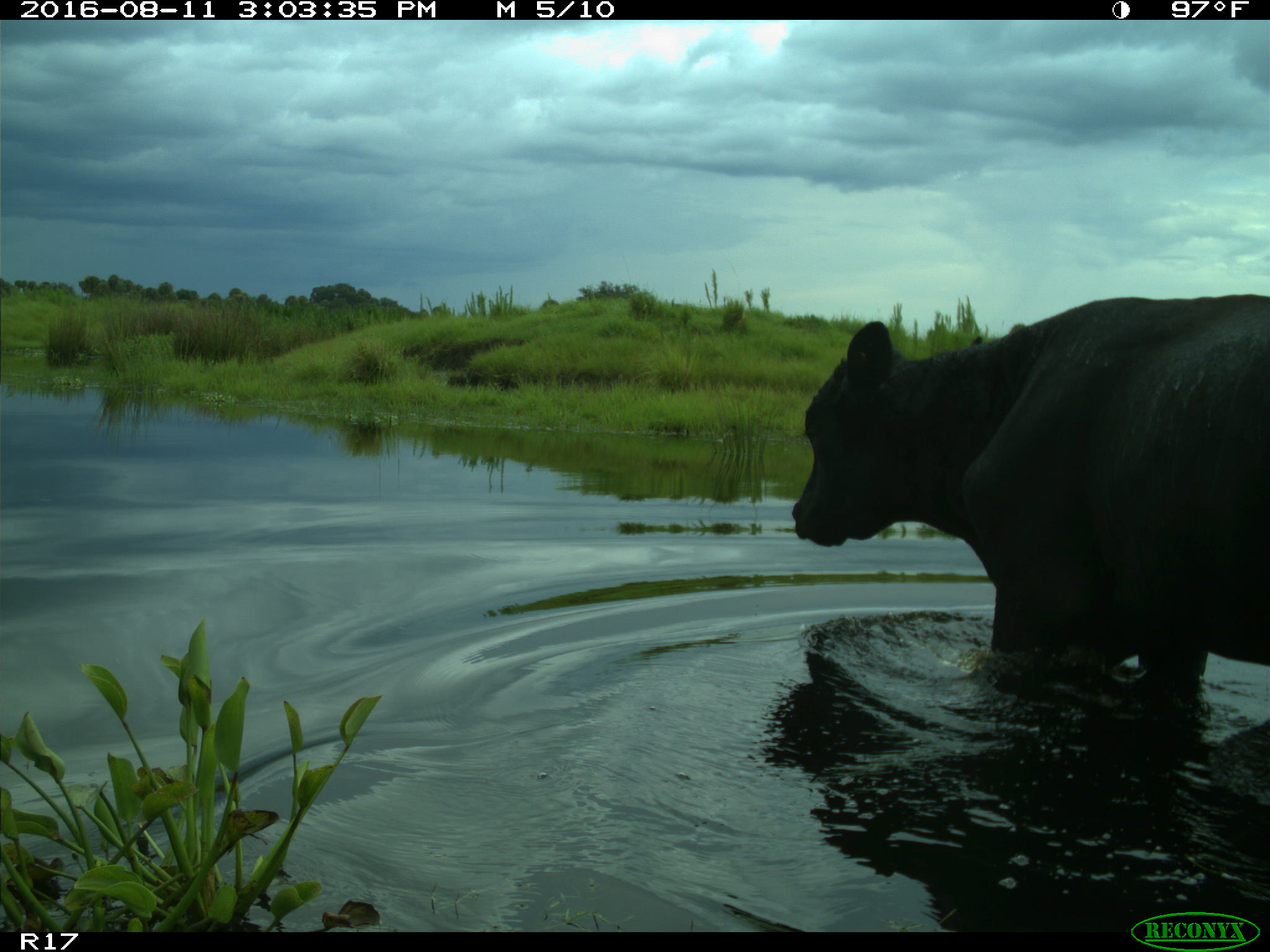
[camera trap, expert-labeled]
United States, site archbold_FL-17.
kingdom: Animalia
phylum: Chordata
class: Mammalia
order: Artiodactyla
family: Bovidae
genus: Bos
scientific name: Bos taurus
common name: domestic cow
Bos taurus (domestic cow).